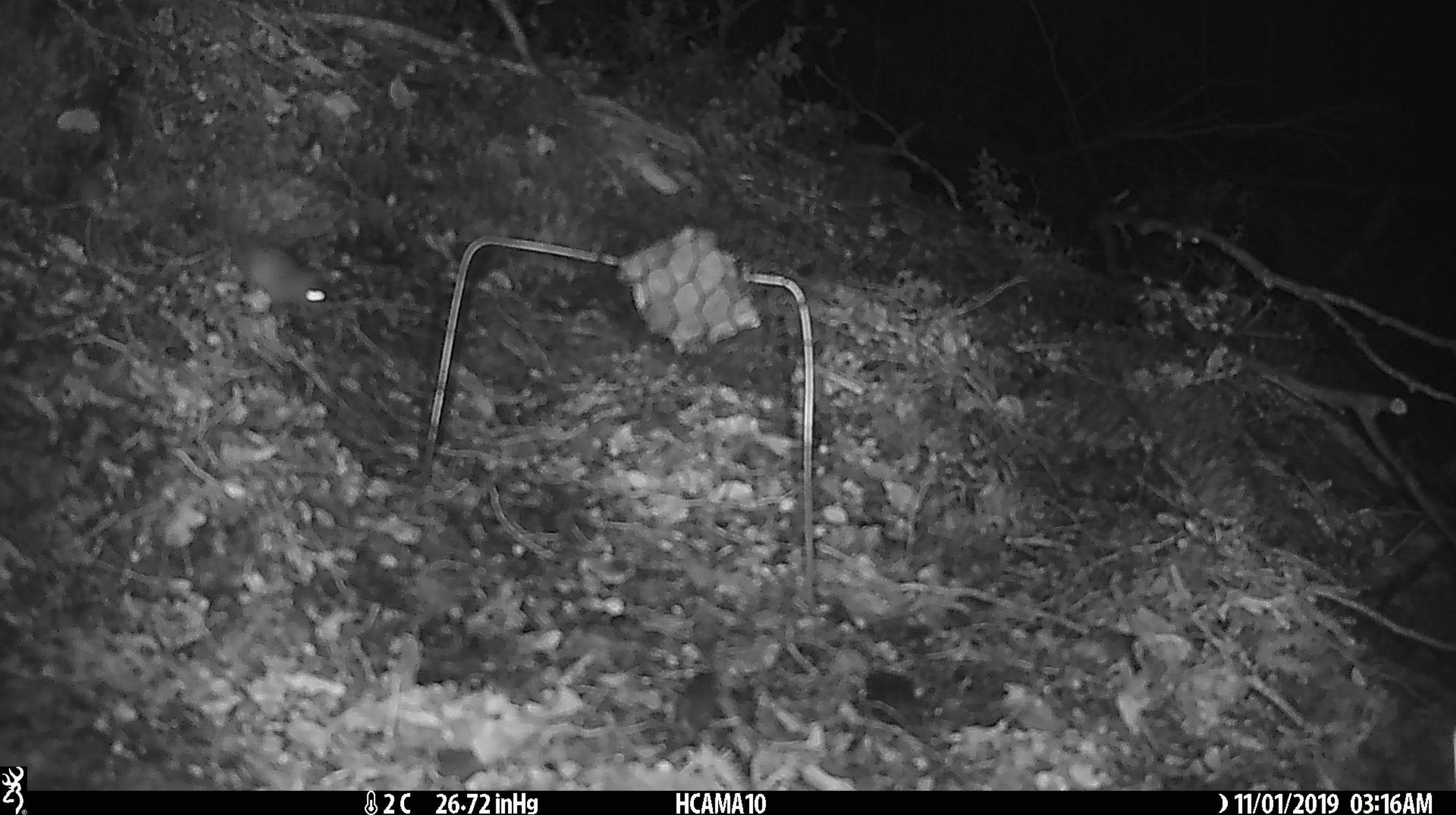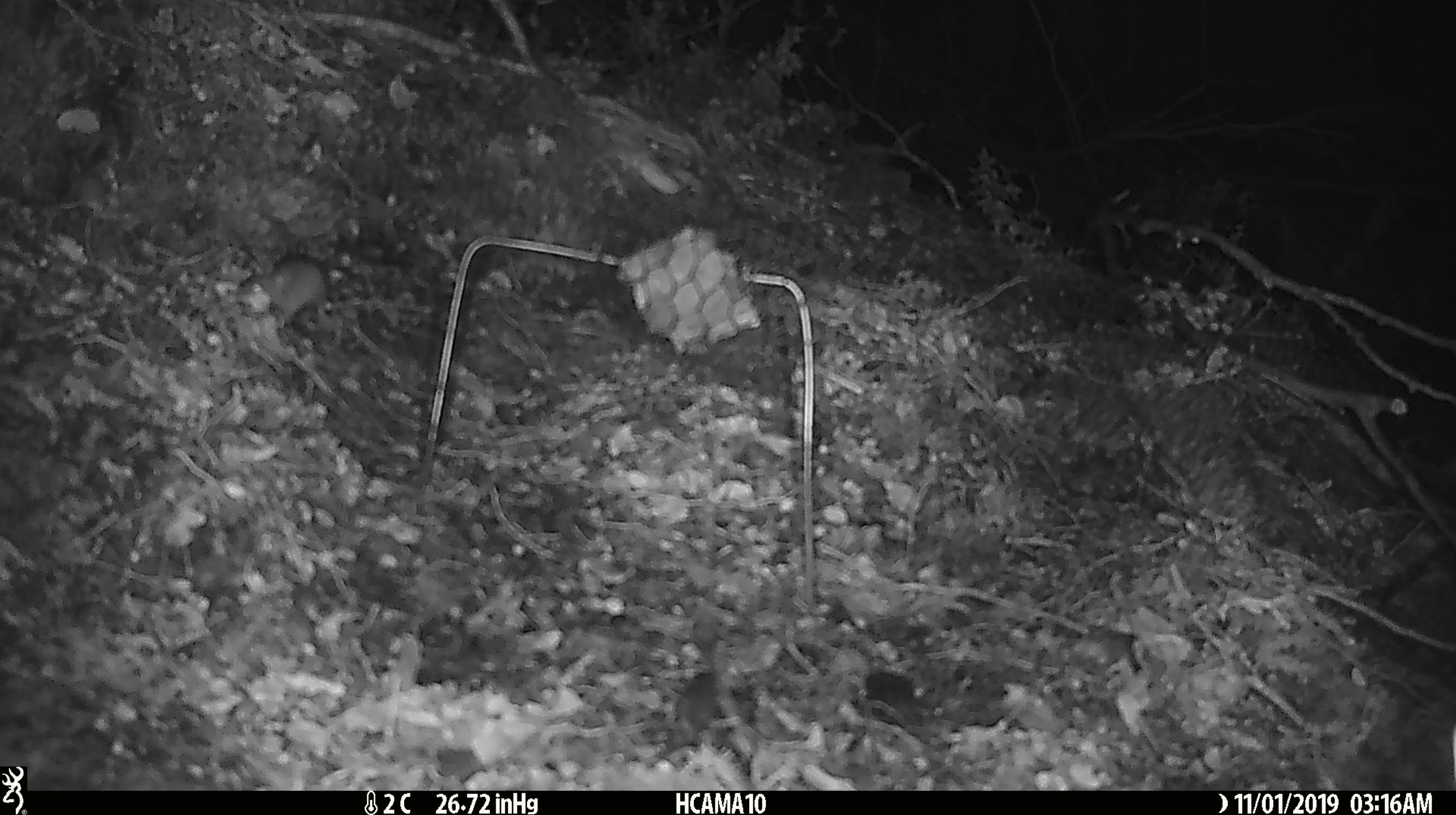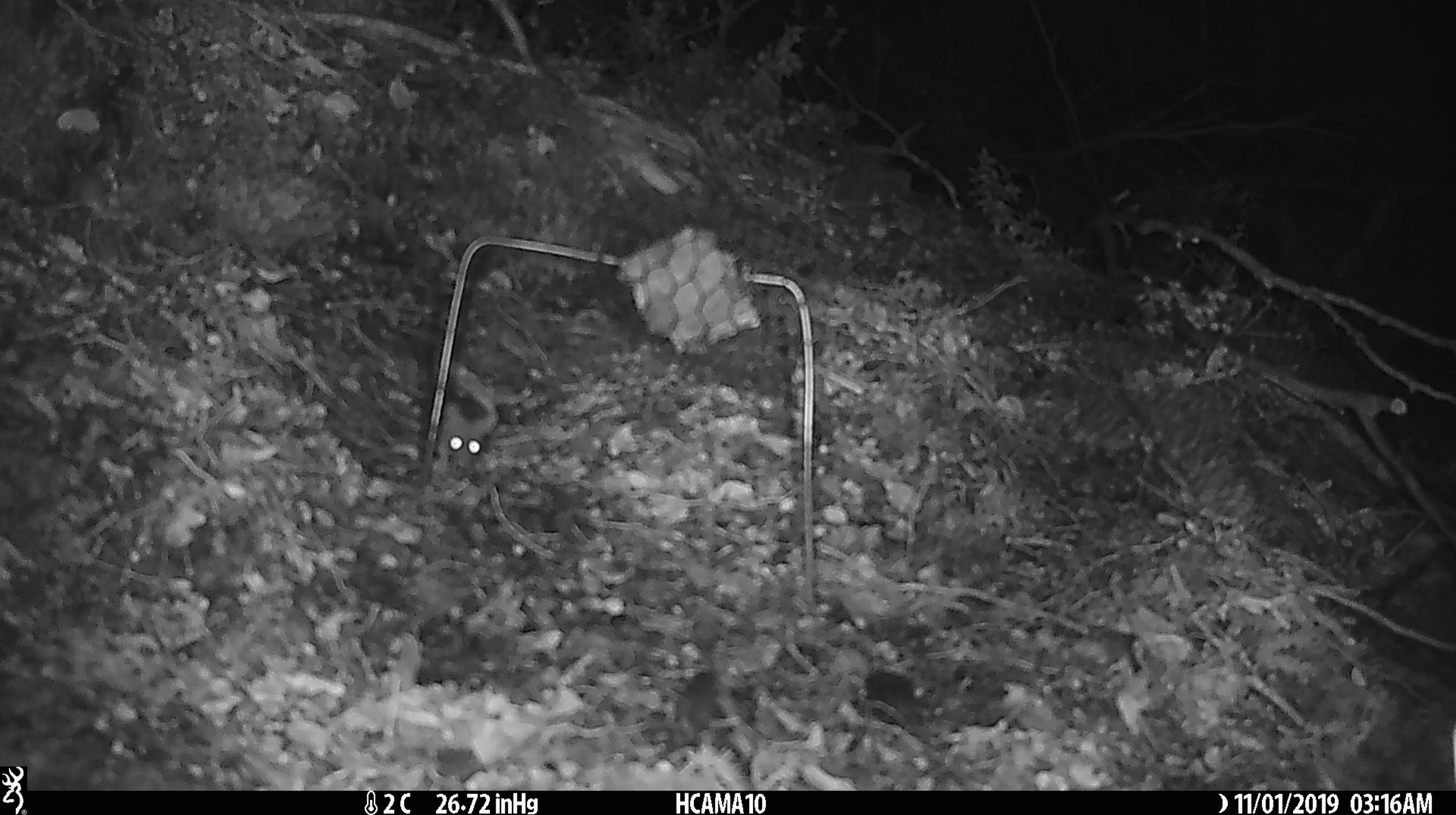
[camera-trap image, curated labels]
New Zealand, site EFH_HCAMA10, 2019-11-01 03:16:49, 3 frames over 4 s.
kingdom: Animalia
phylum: Chordata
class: Mammalia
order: Rodentia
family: Muridae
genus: Mus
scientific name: Mus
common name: mouse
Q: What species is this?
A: Mouse (Mus).